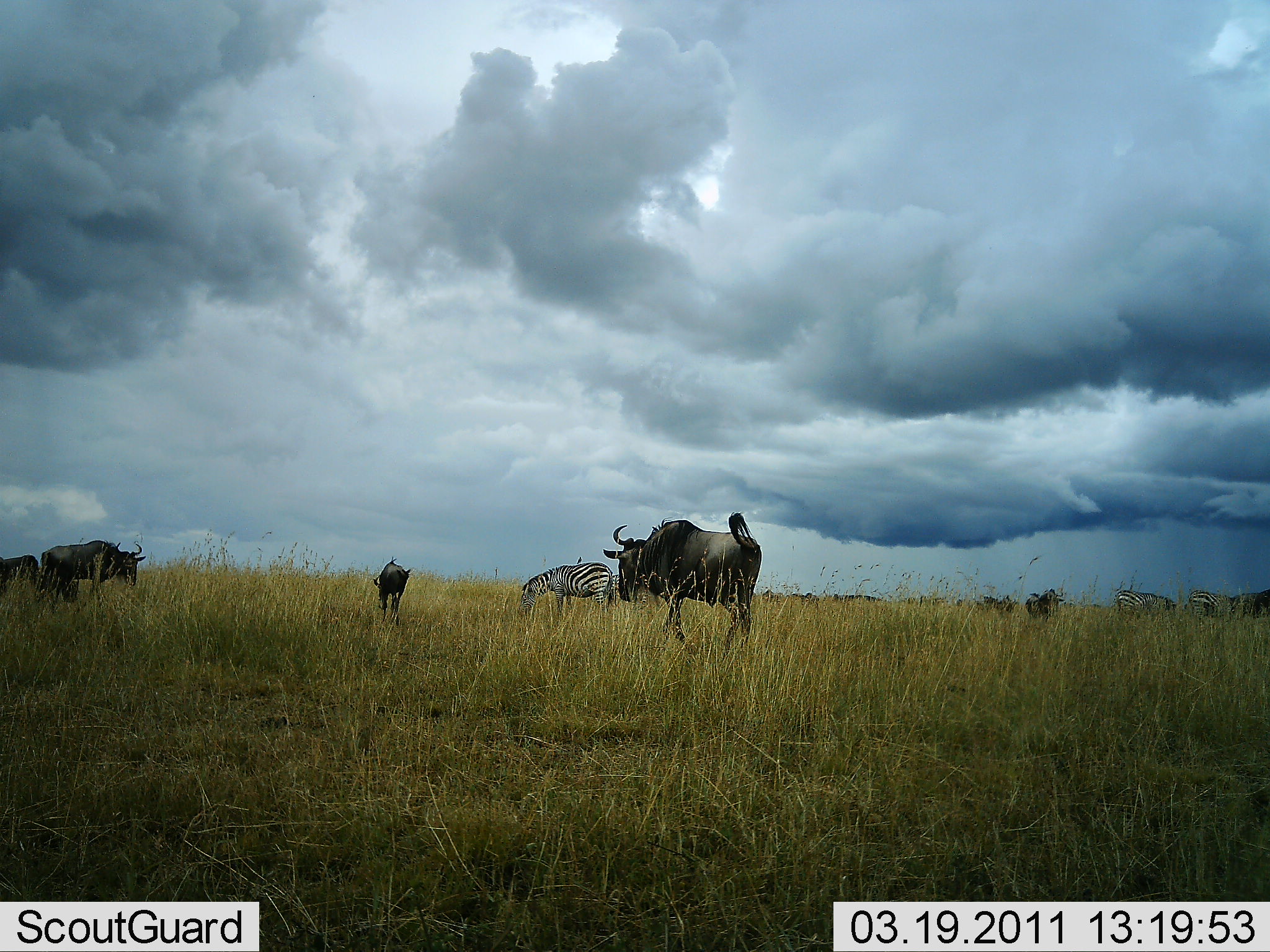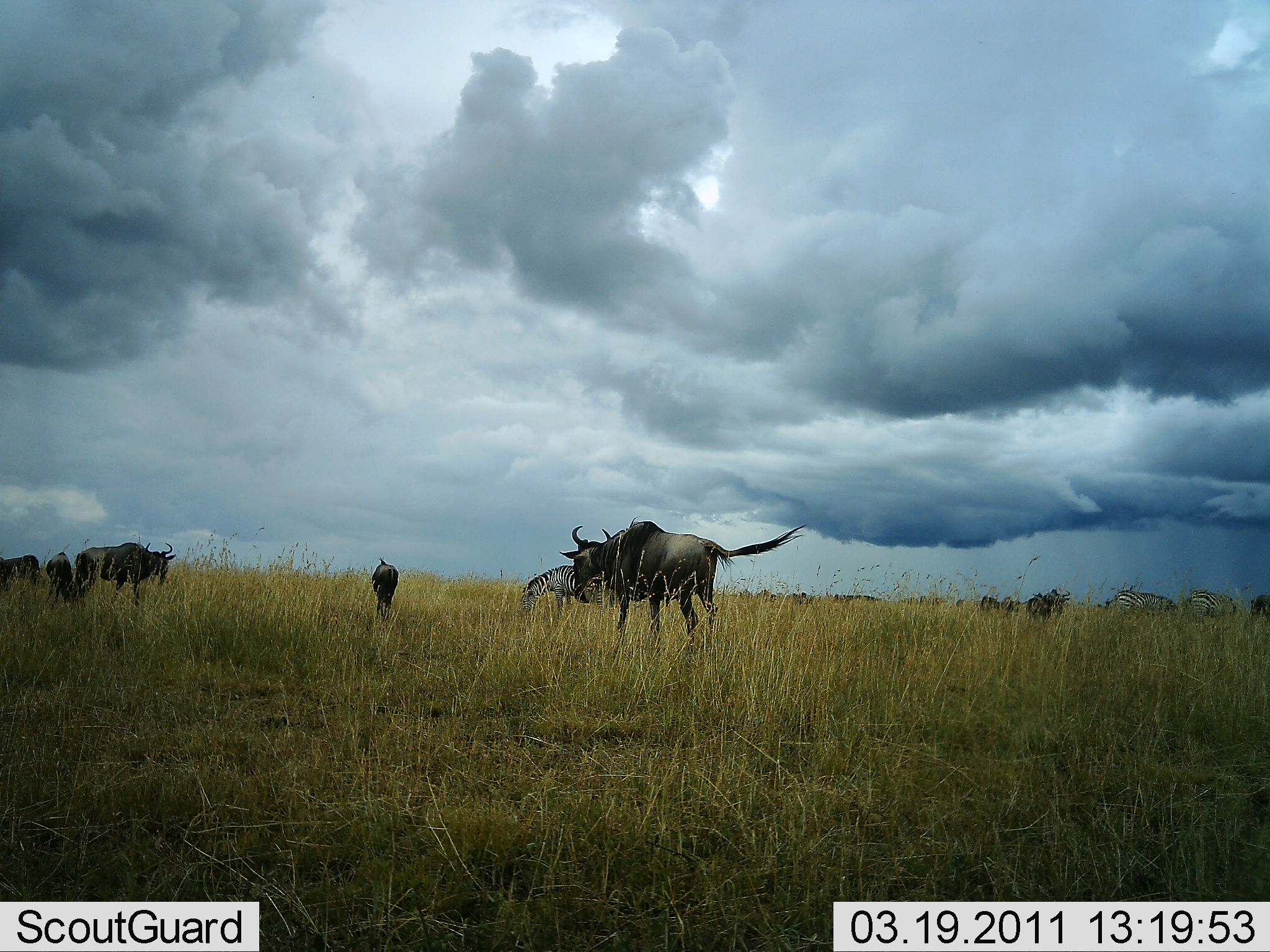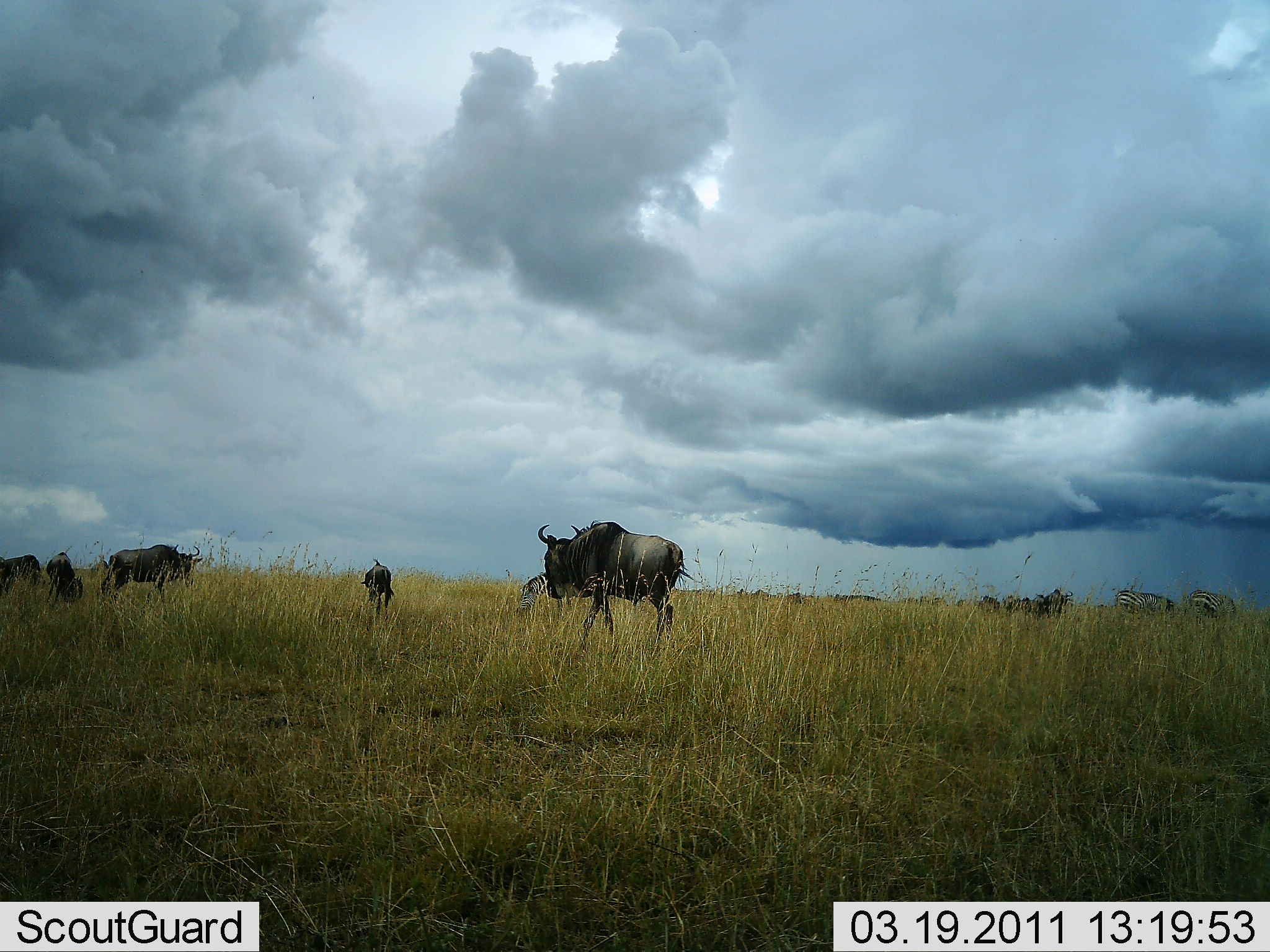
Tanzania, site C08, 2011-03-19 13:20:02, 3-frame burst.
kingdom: Animalia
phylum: Chordata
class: Mammalia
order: Artiodactyla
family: Bovidae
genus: Connochaetes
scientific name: Connochaetes taurinus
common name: blue wildebeest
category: wildebeest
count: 10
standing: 50%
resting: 0%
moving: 64%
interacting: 0%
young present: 14%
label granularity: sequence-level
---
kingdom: Animalia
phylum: Chordata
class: Mammalia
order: Perissodactyla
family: Equidae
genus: Equus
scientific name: Equus quagga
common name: plains zebra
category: zebra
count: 3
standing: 54%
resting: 0%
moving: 0%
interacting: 0%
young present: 0%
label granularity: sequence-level